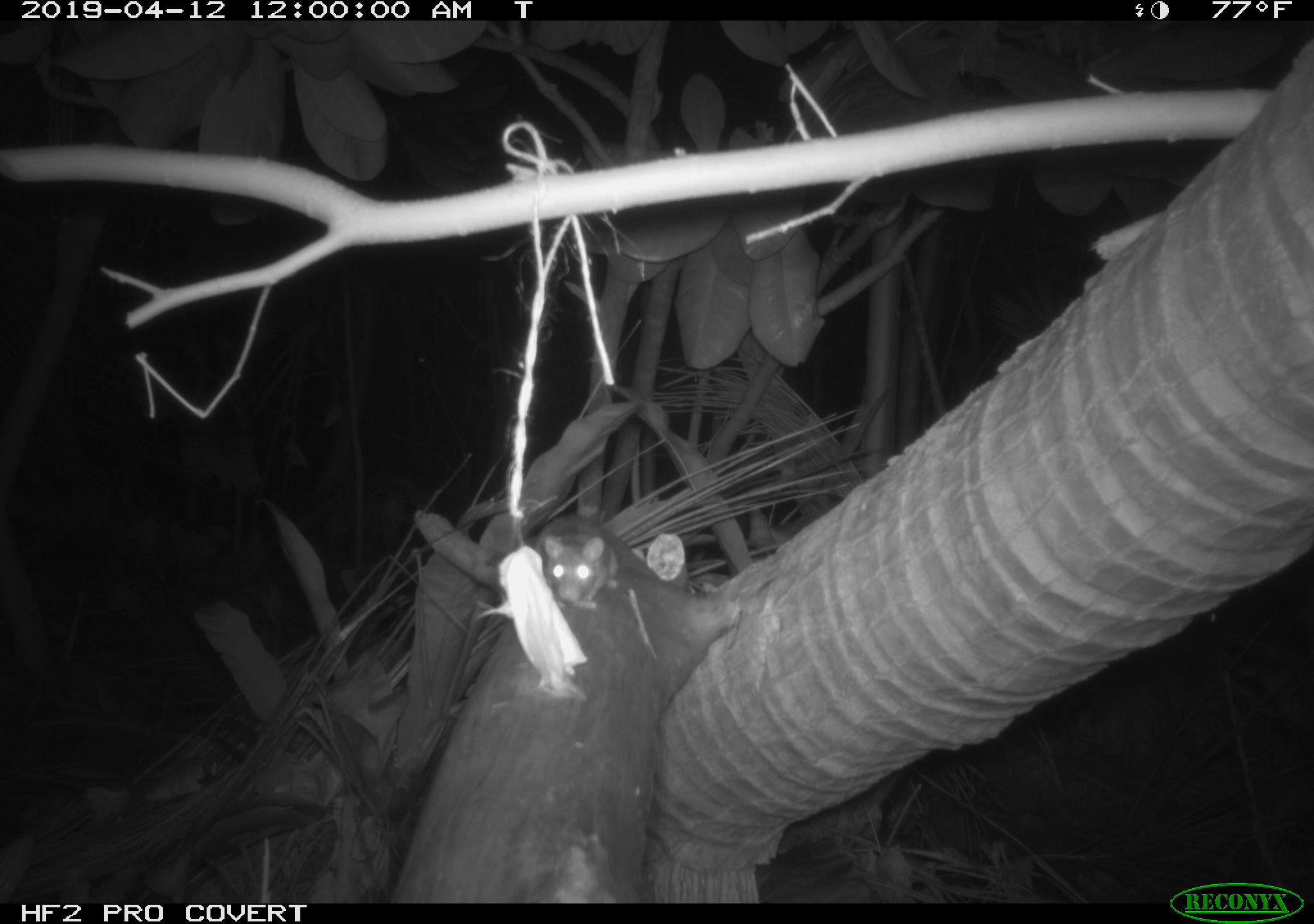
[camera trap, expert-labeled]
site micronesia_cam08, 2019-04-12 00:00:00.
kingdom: Animalia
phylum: Chordata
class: Mammalia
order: Rodentia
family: Muridae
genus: Rattus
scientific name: Rattus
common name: rat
Rat (Rattus).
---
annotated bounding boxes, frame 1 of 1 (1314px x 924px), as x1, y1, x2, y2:
rat: 538, 520, 619, 619